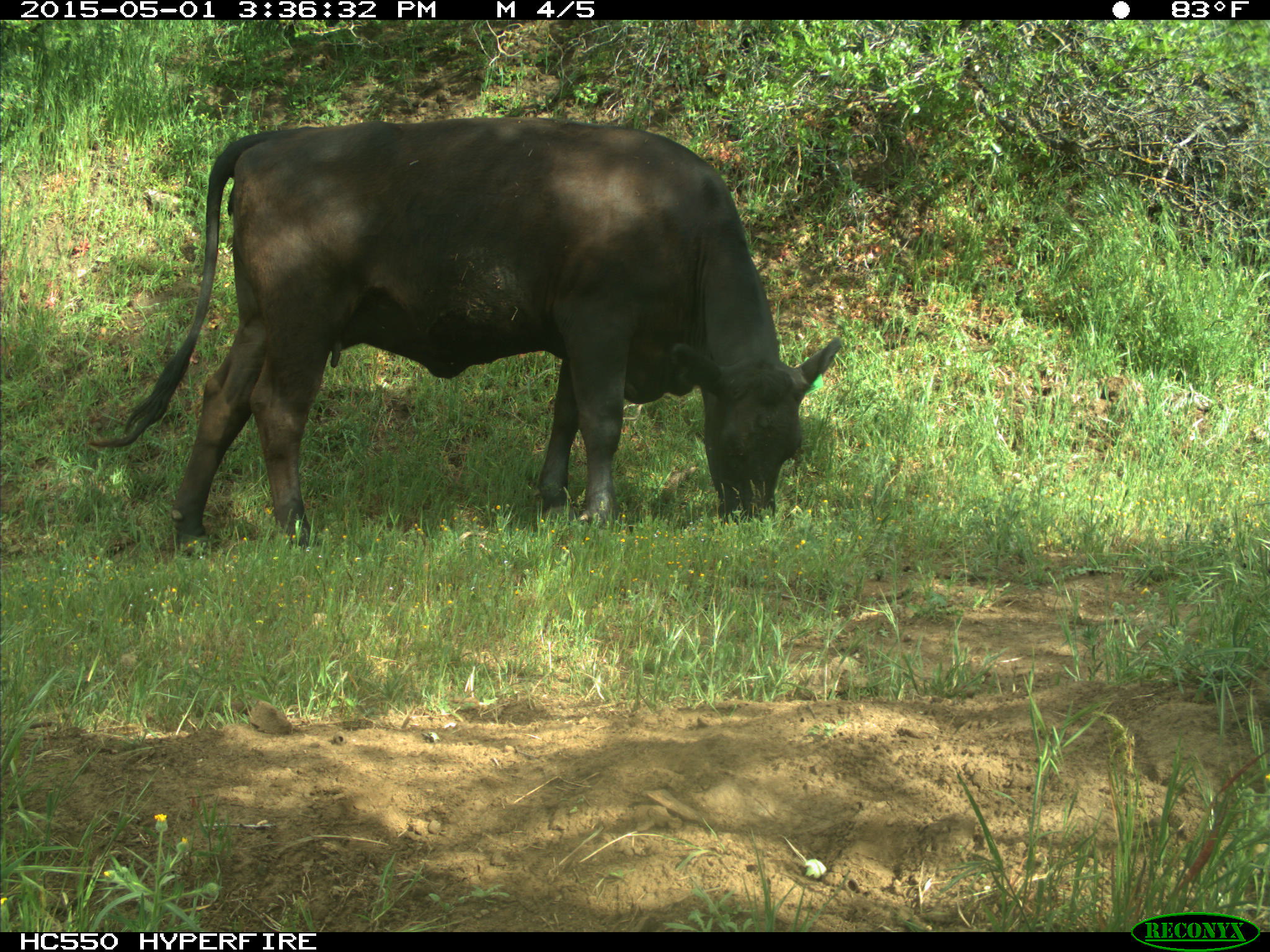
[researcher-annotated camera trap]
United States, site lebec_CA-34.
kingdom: Animalia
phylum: Chordata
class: Mammalia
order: Artiodactyla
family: Bovidae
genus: Bos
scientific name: Bos taurus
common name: domestic cow